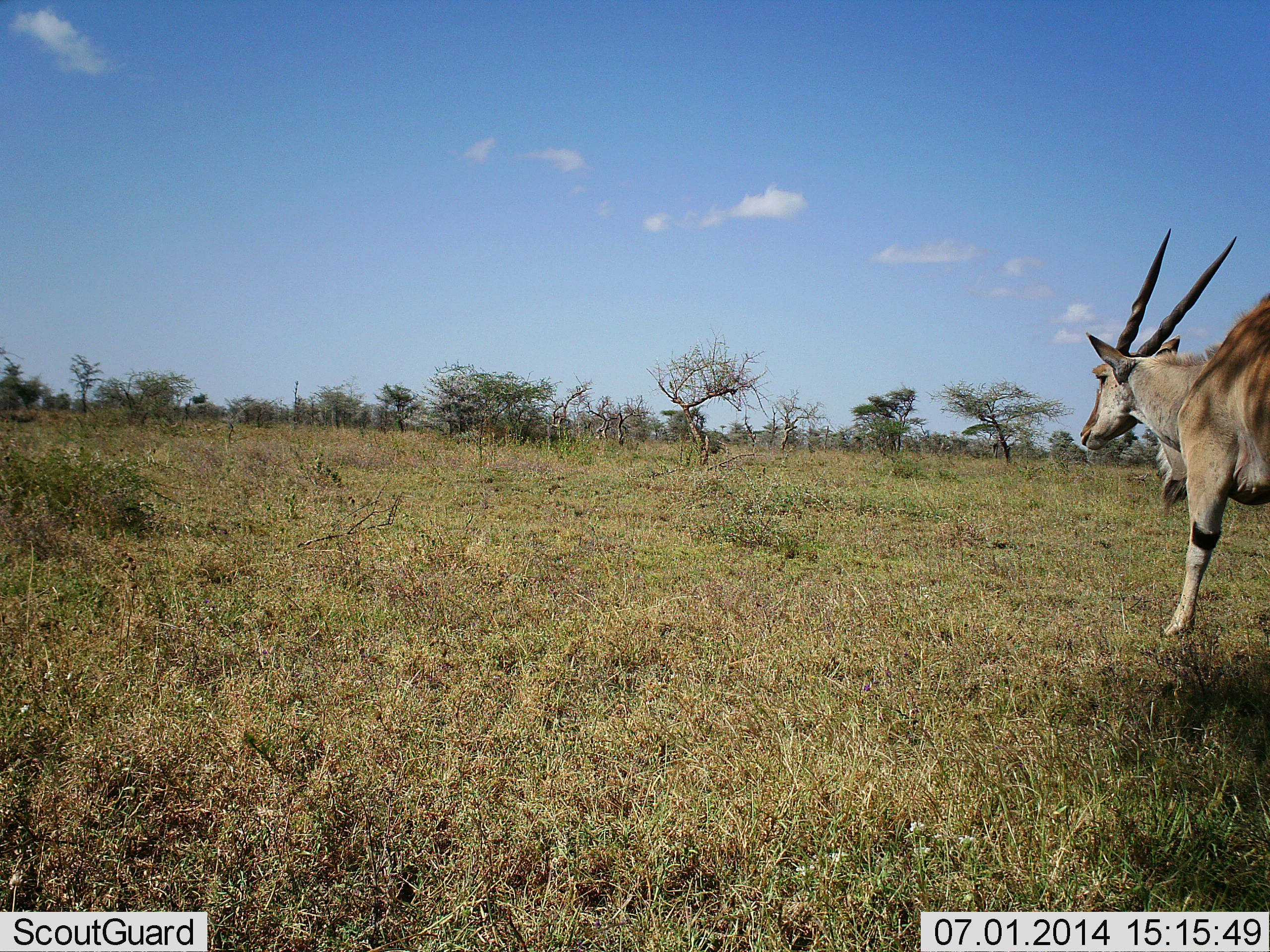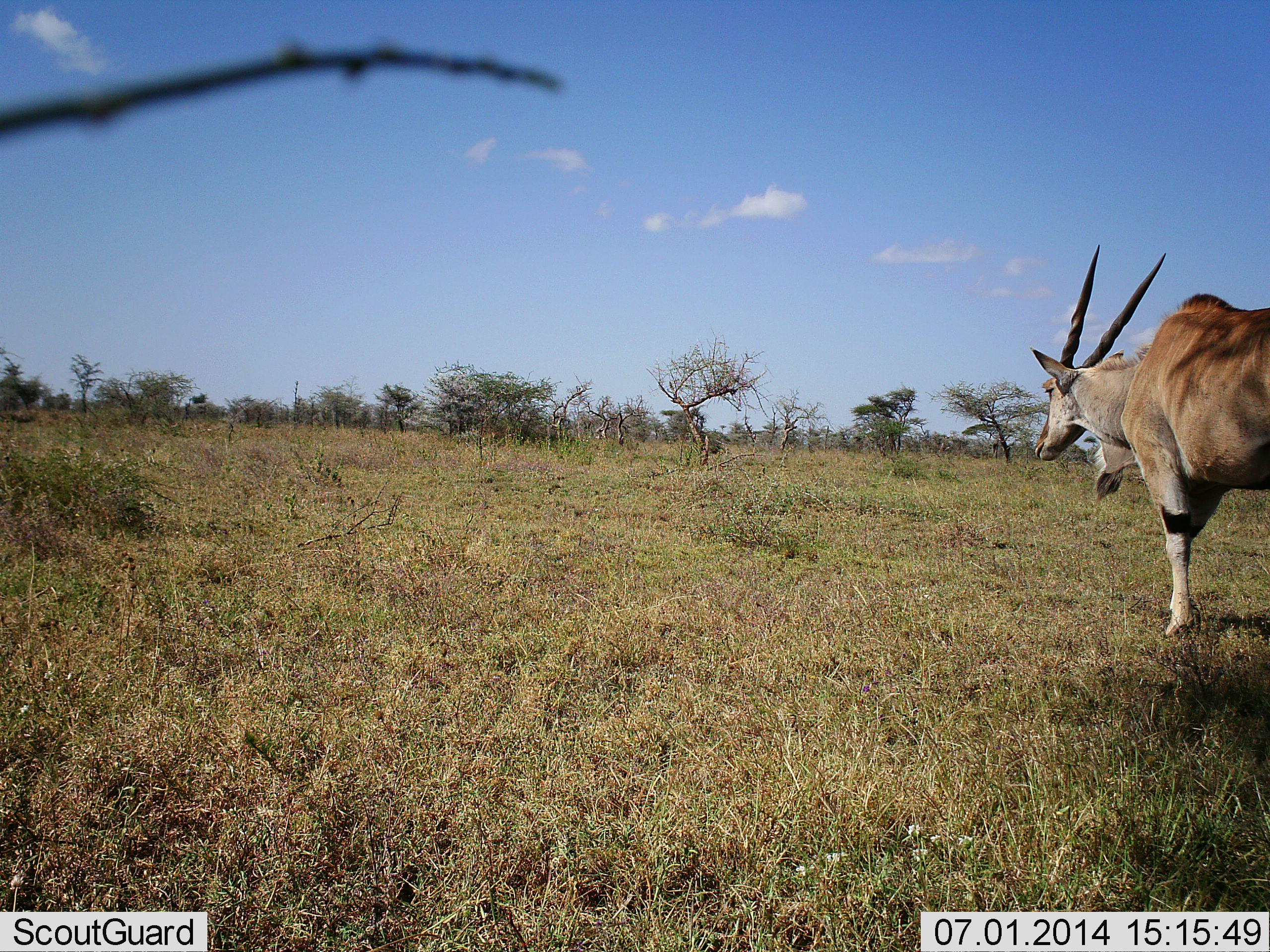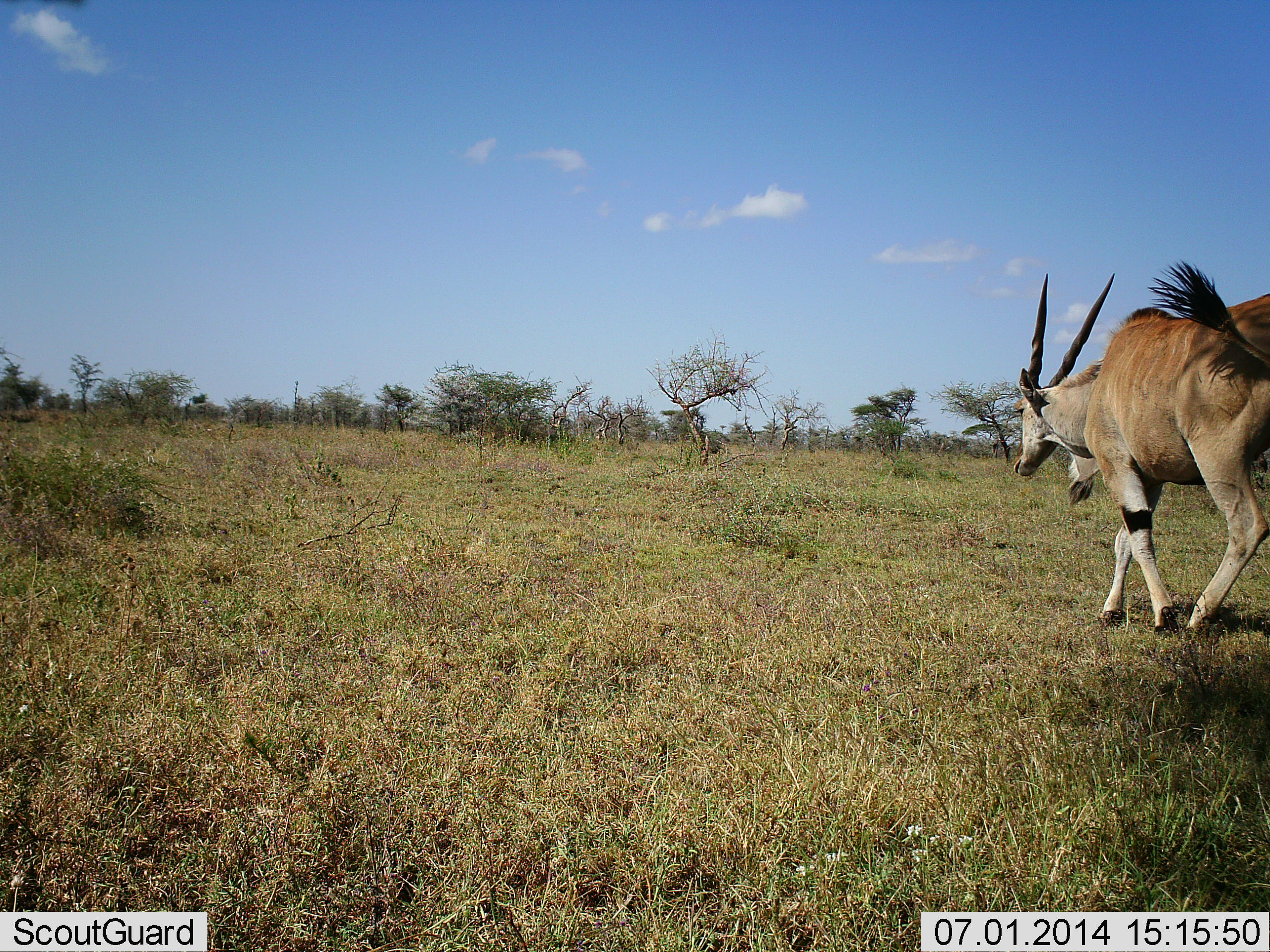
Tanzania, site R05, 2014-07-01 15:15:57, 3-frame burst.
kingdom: Animalia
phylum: Chordata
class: Mammalia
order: Artiodactyla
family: Bovidae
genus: Tragelaphus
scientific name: Tragelaphus oryx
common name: eland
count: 1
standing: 10%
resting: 0%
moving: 90%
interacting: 0%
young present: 0%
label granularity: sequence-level